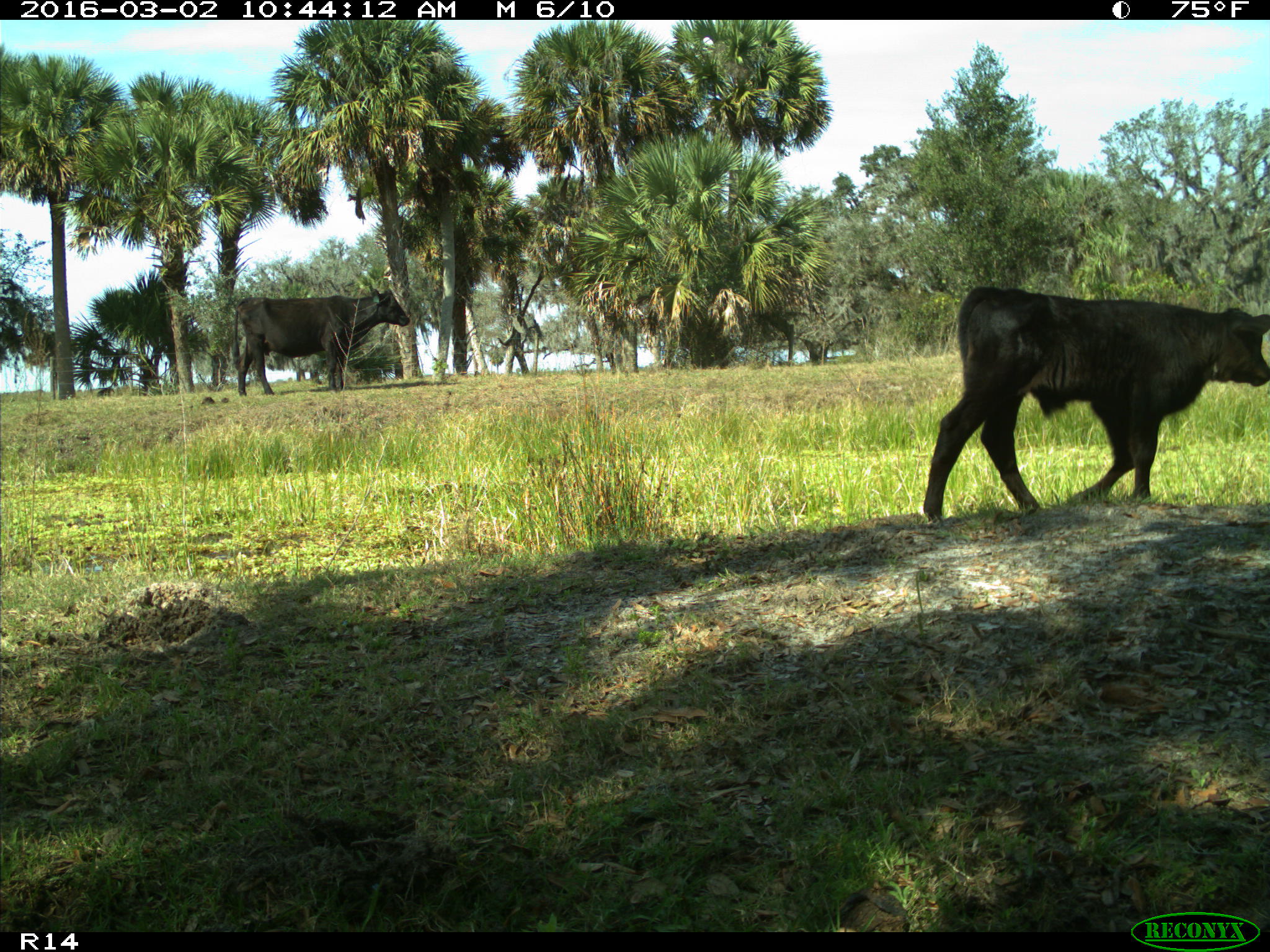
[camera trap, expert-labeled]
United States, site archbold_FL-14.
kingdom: Animalia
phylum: Chordata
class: Mammalia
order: Artiodactyla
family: Bovidae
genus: Bos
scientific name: Bos taurus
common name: domestic cow